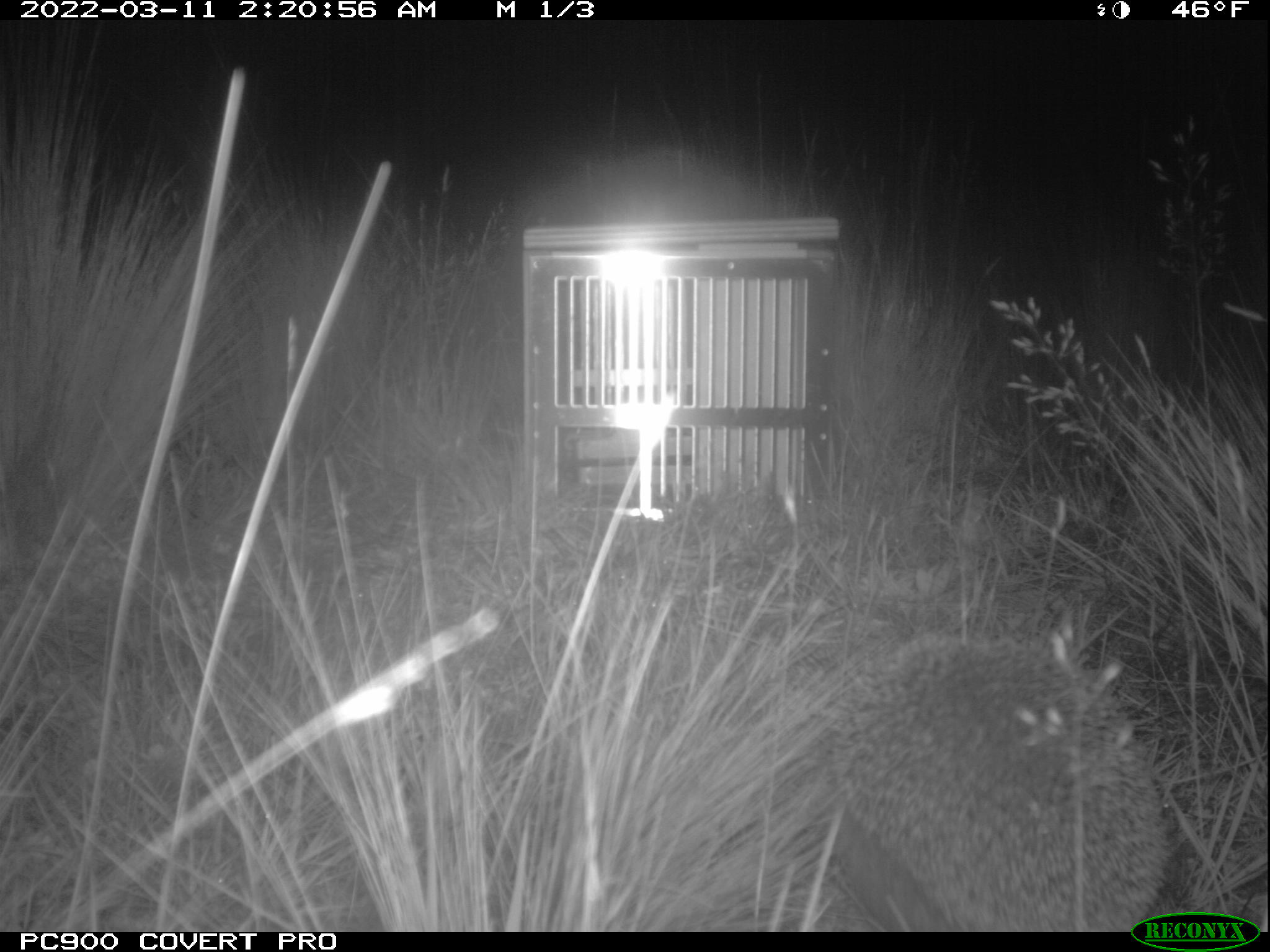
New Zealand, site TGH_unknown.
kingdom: Animalia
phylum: Chordata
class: Mammalia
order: Eulipotyphla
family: Erinaceidae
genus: Erinaceus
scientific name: Erinaceus europaeus europaeus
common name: european hedgehog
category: hedgehog